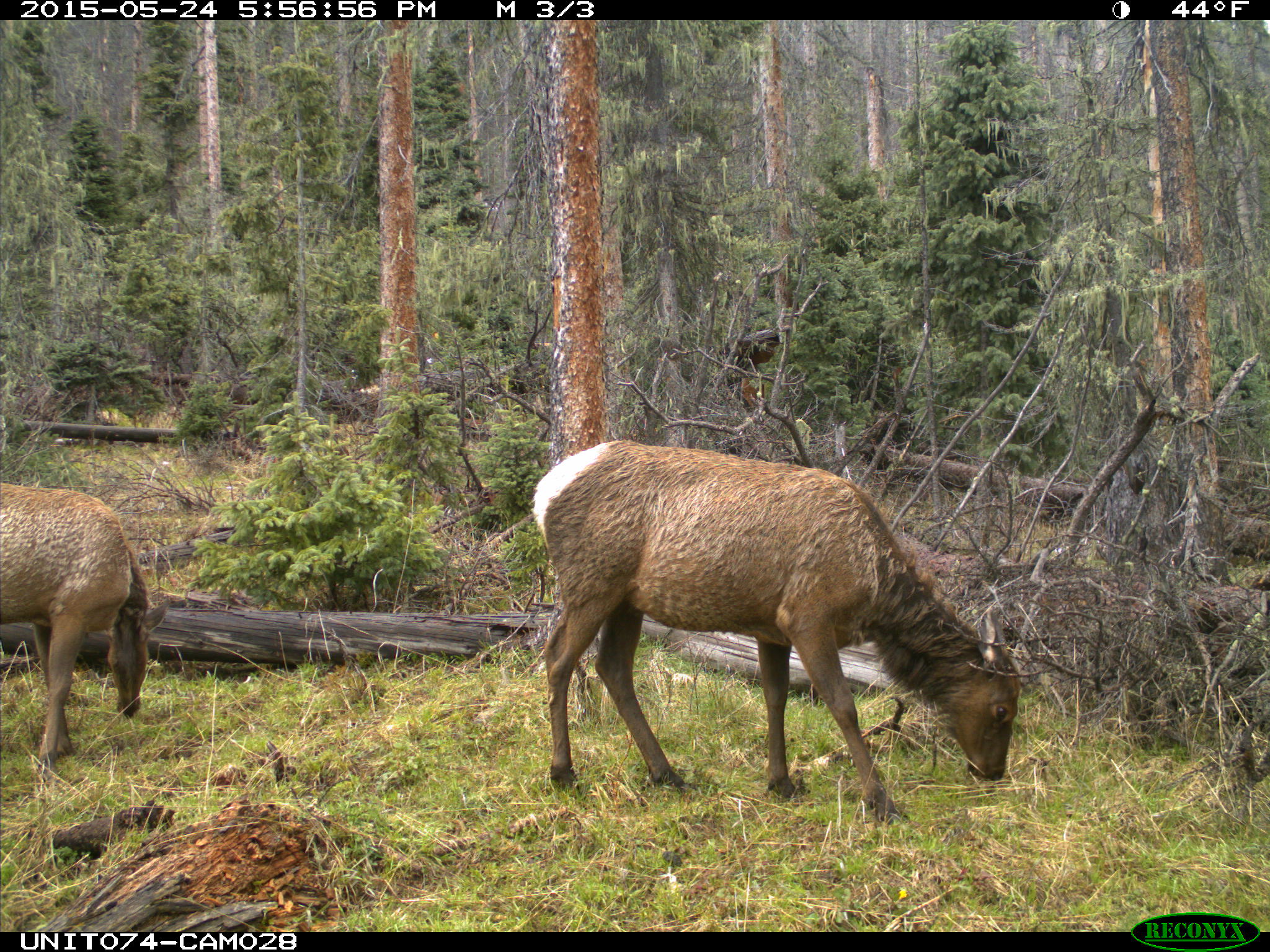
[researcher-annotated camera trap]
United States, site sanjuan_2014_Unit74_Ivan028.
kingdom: Animalia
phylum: Chordata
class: Mammalia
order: Artiodactyla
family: Cervidae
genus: Cervus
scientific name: Cervus elaphus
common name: red deer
Cervus elaphus (red deer).